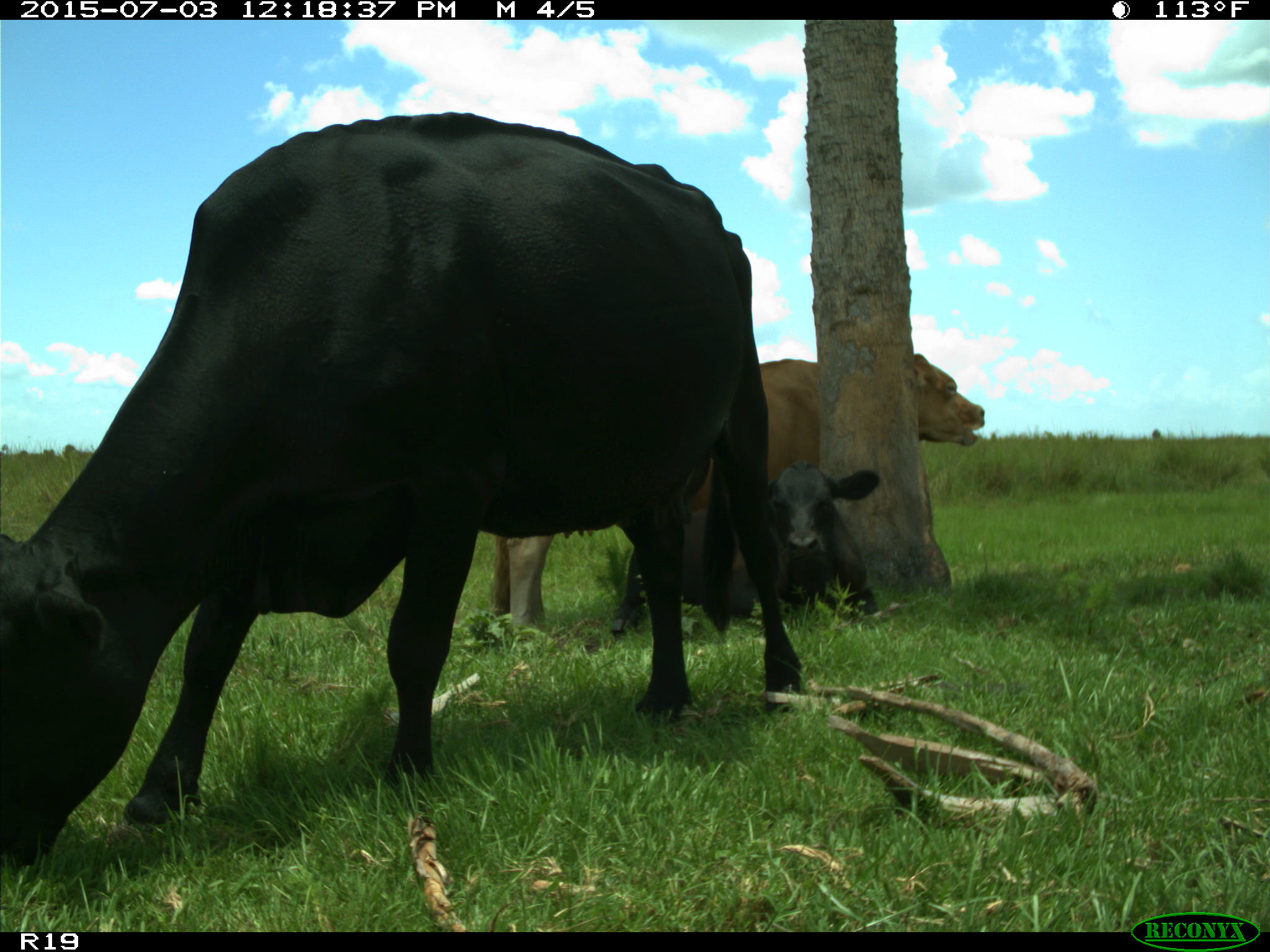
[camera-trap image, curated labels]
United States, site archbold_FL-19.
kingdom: Animalia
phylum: Chordata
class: Mammalia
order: Artiodactyla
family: Bovidae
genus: Bos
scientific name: Bos taurus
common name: domestic cow